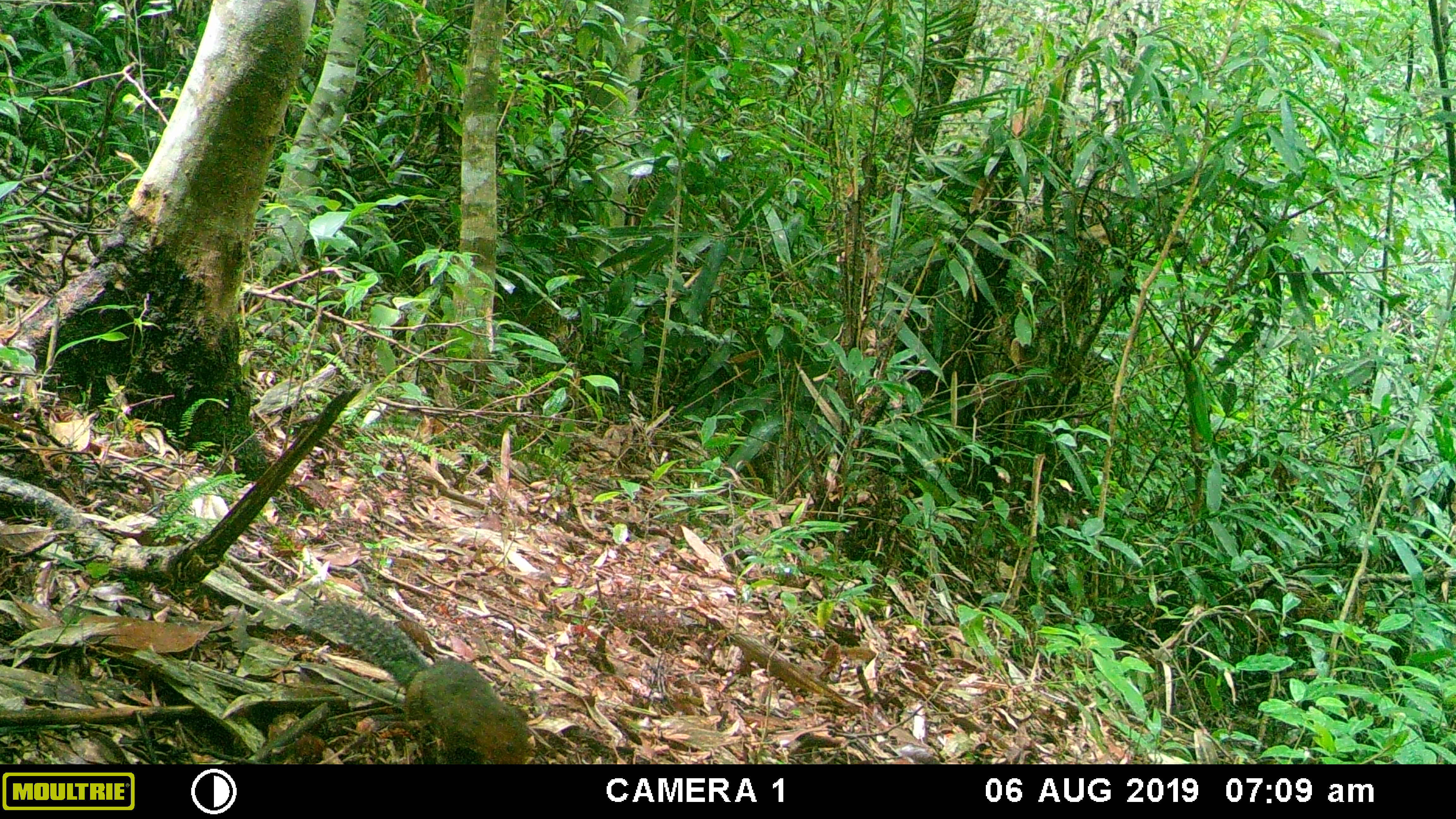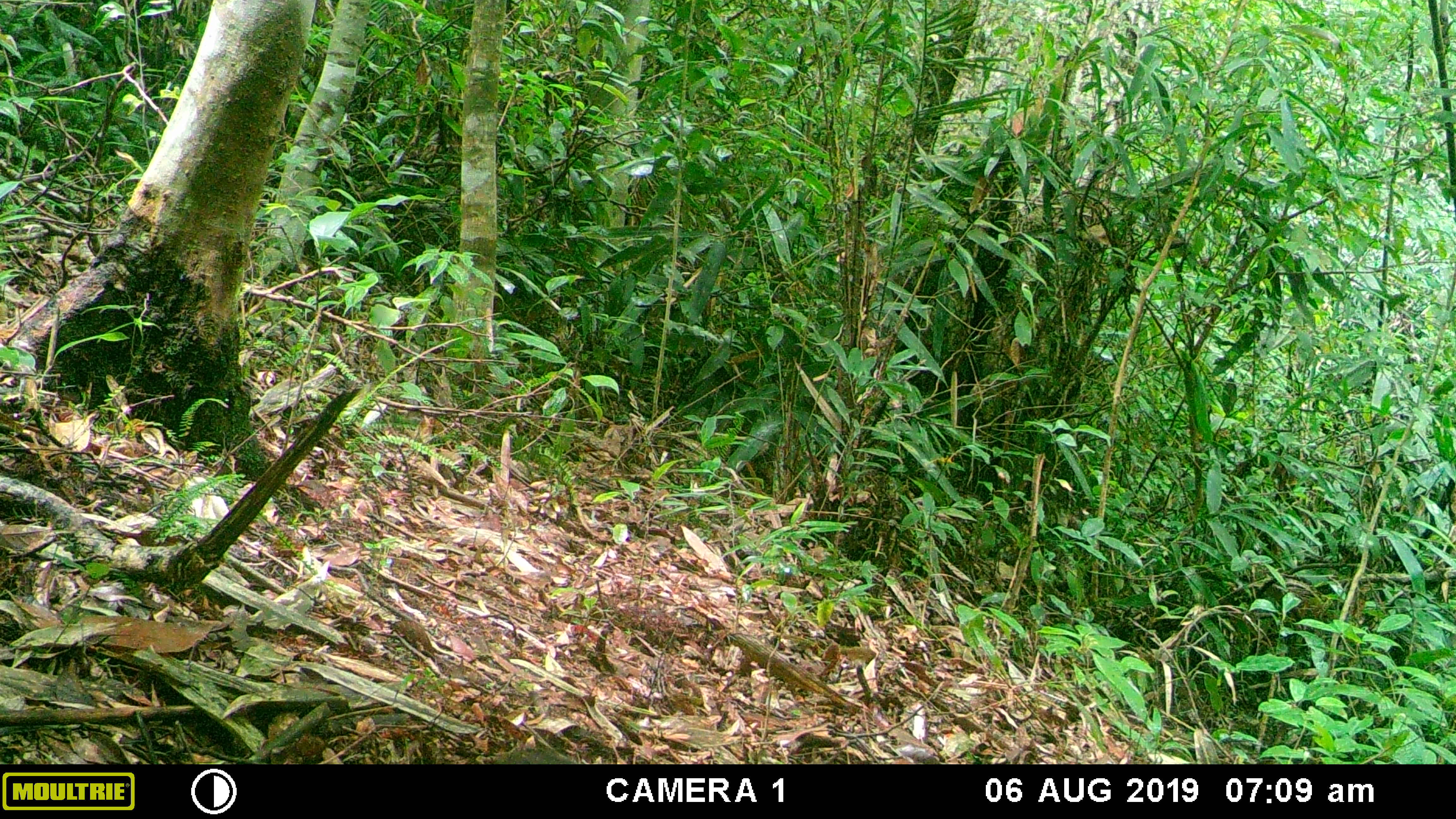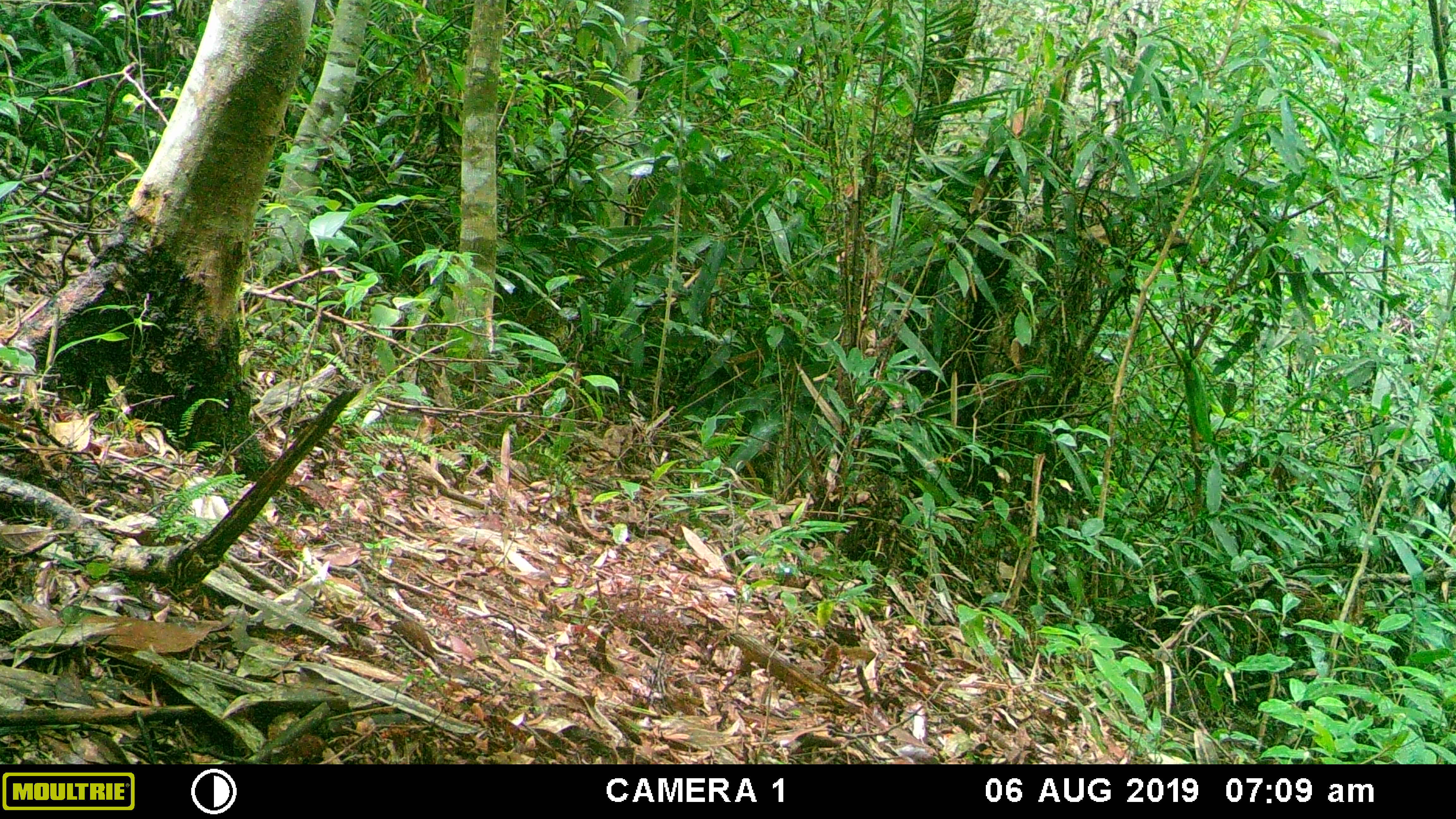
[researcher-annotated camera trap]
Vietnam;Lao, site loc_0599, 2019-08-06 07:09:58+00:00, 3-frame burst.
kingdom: Animalia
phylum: Chordata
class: Mammalia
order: Rodentia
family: Sciuridae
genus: Dremomys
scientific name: Dremomys rufigenis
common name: red-cheeked squirrel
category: red cheeked squirrel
Red cheeked squirrel (red-cheeked squirrel) (Dremomys rufigenis). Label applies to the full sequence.